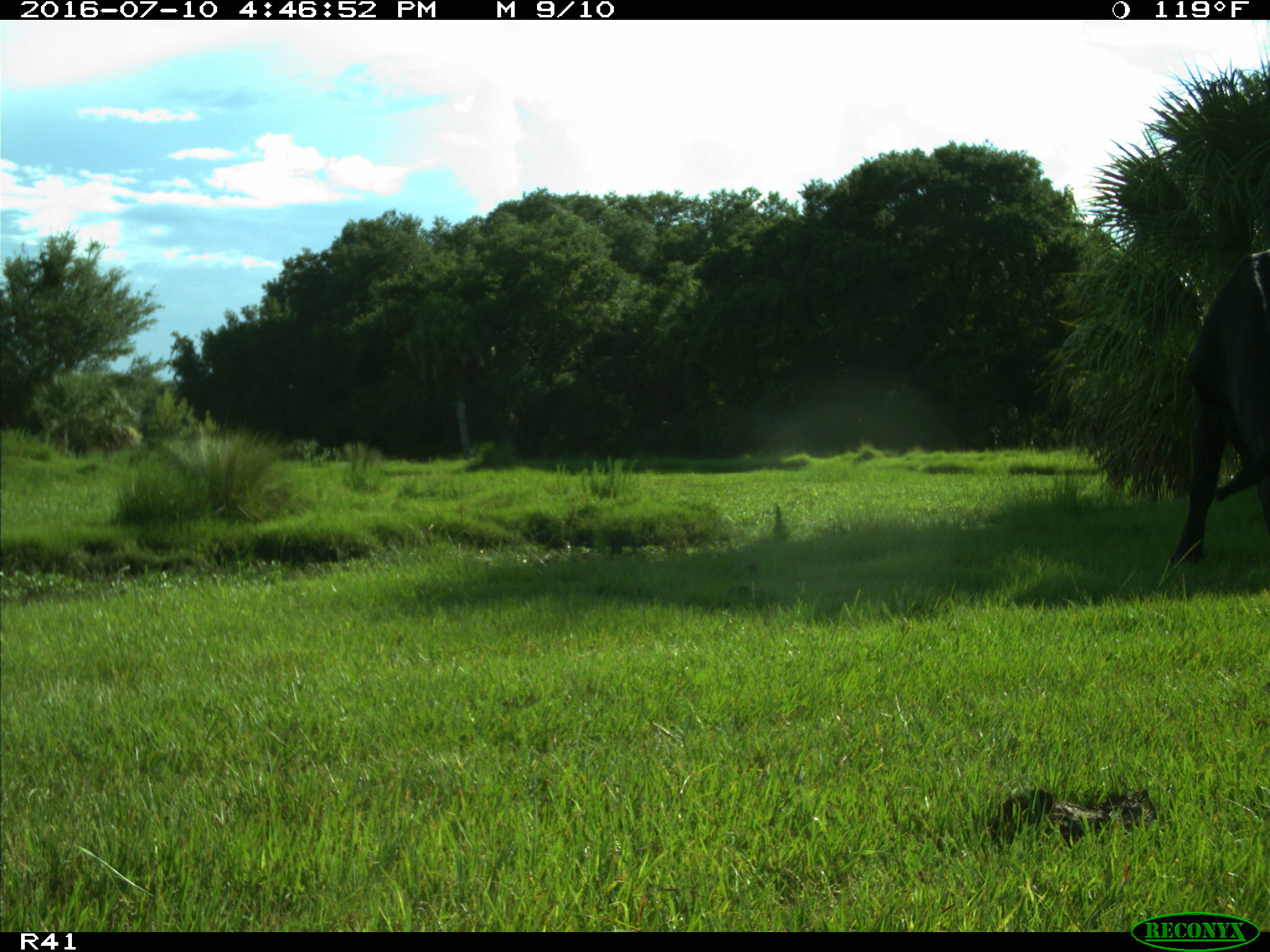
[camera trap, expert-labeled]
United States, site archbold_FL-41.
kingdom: Animalia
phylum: Chordata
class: Mammalia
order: Artiodactyla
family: Bovidae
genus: Bos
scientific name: Bos taurus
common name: domestic cow